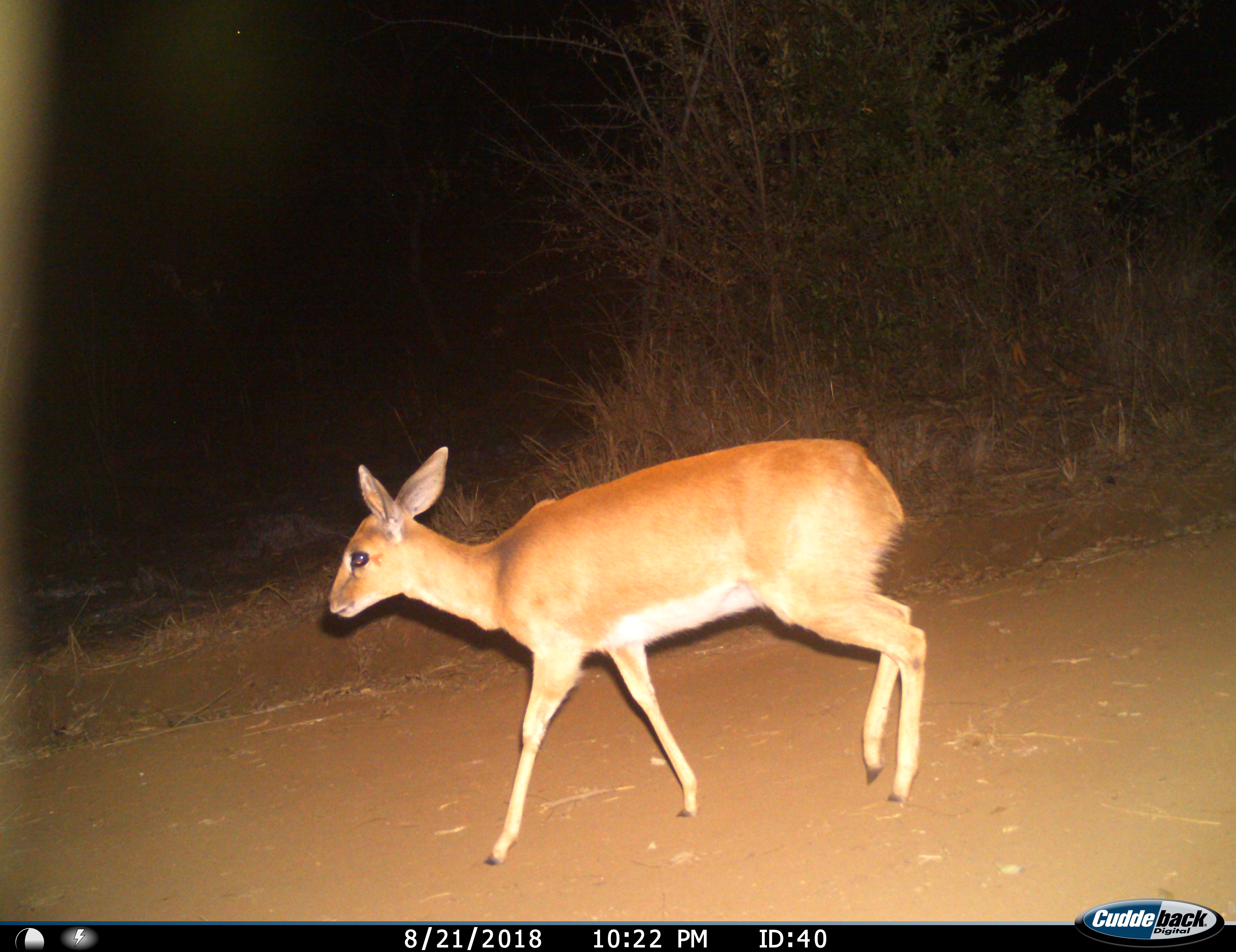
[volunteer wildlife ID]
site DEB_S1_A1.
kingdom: Animalia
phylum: Chordata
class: Mammalia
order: Artiodactyla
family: Bovidae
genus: Raphicerus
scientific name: Raphicerus campestris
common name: steenbok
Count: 1.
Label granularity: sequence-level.